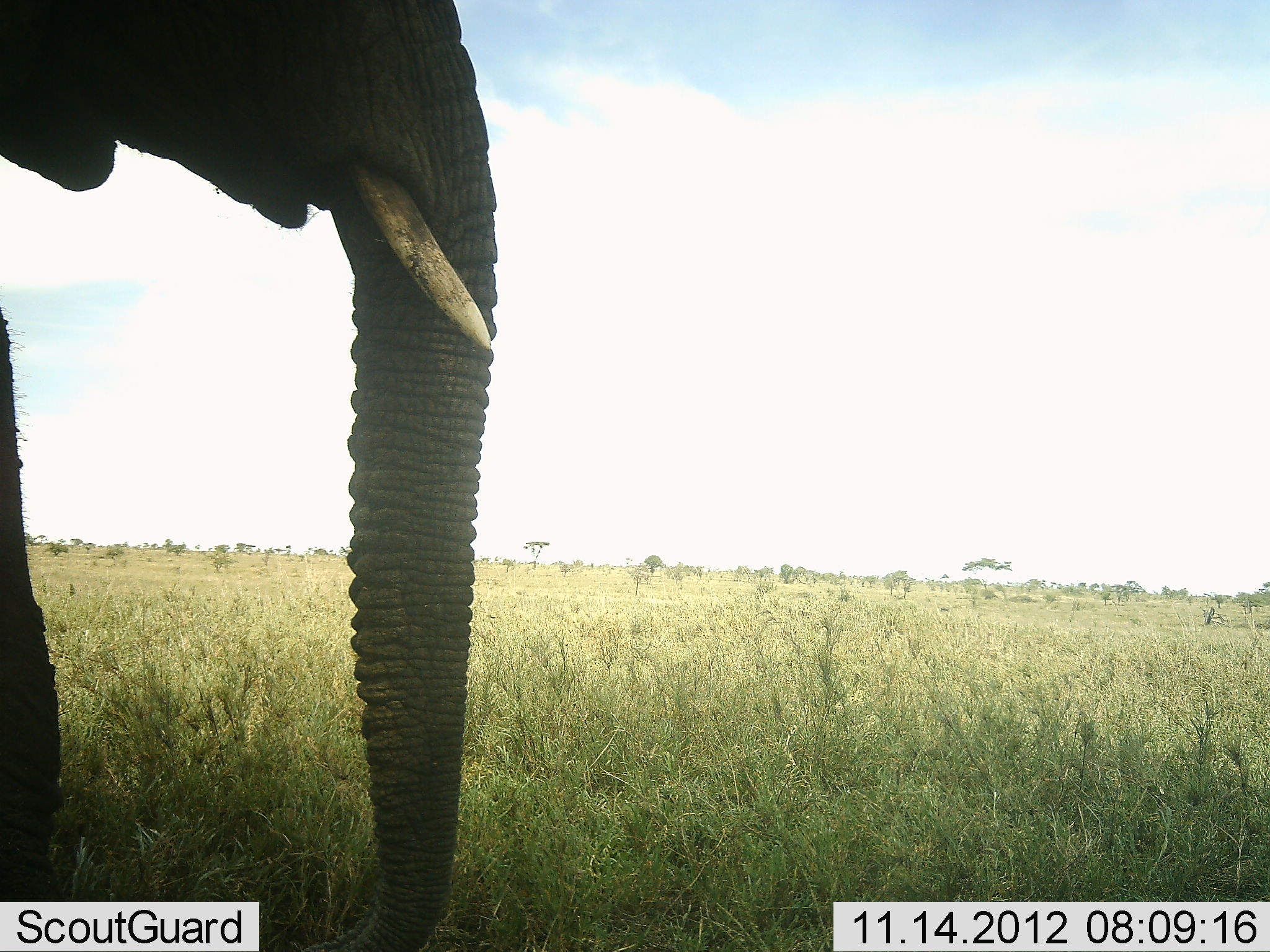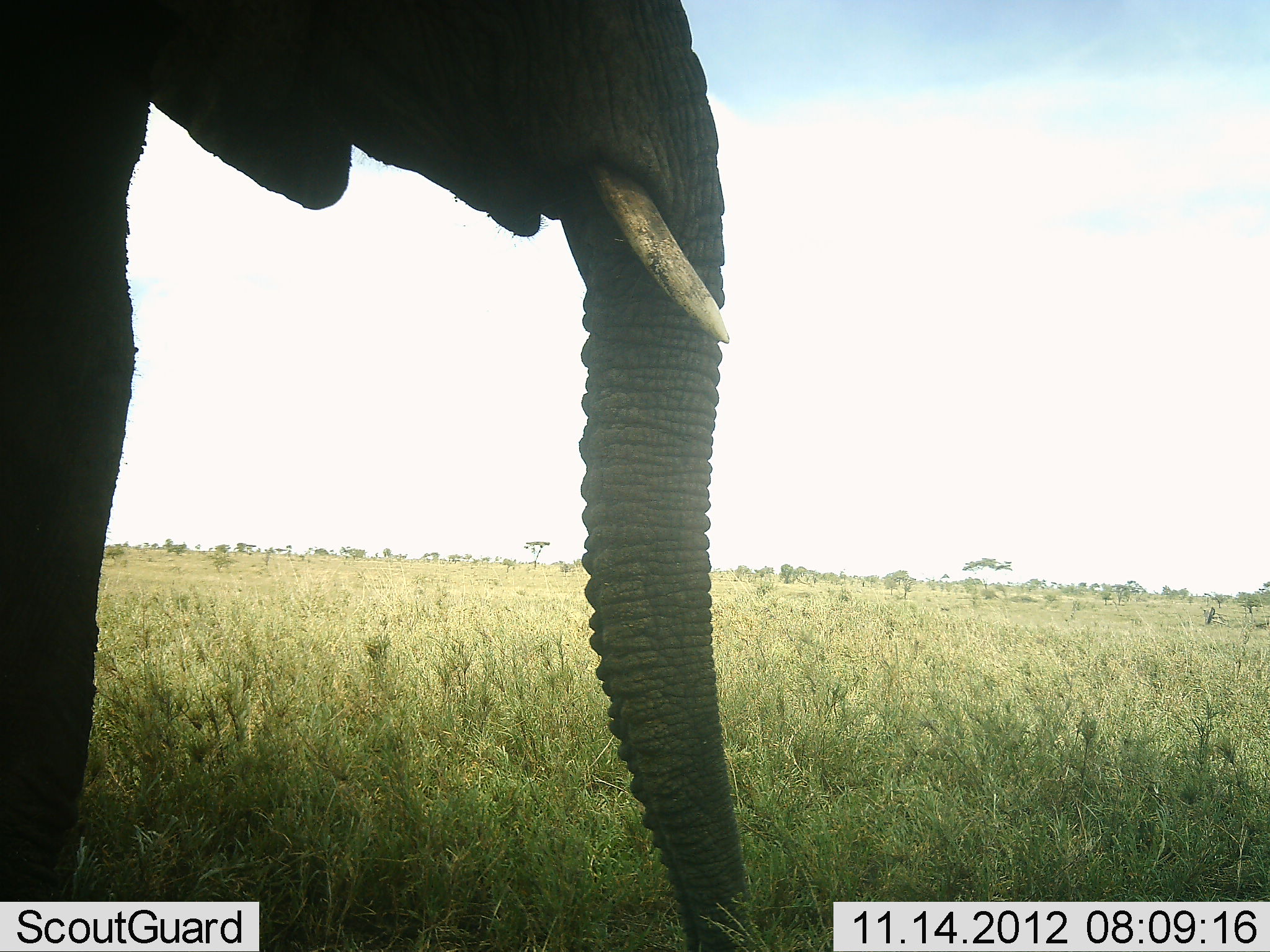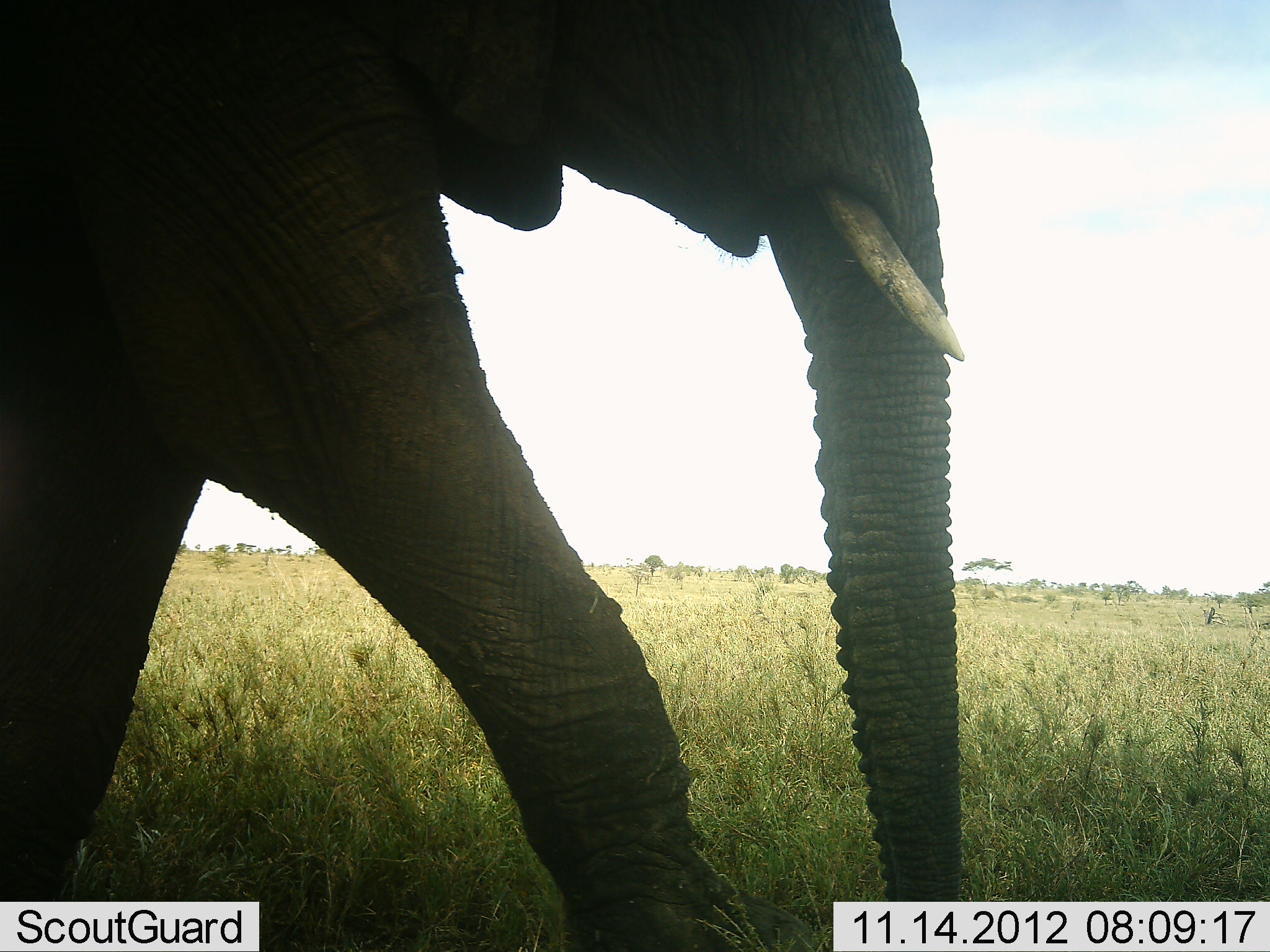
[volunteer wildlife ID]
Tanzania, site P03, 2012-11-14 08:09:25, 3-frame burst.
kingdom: Animalia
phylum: Chordata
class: Mammalia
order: Proboscidea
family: Elephantidae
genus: Loxodonta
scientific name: Loxodonta africana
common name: african bush elephant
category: elephant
Elephant (african bush elephant) (Loxodonta africana), count 1. Behavior (volunteer vote fractions): standing 10%, resting 0%, moving 90%, interacting 0%. Young present (vote fraction): 0%. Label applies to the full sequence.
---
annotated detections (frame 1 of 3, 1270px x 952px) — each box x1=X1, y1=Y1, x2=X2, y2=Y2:
animal: x1=1, y1=1, x2=497, y2=952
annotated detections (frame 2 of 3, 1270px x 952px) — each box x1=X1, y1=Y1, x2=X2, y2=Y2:
animal: x1=1, y1=1, x2=762, y2=952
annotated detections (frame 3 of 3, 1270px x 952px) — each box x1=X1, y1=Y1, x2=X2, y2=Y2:
animal: x1=1, y1=1, x2=965, y2=952